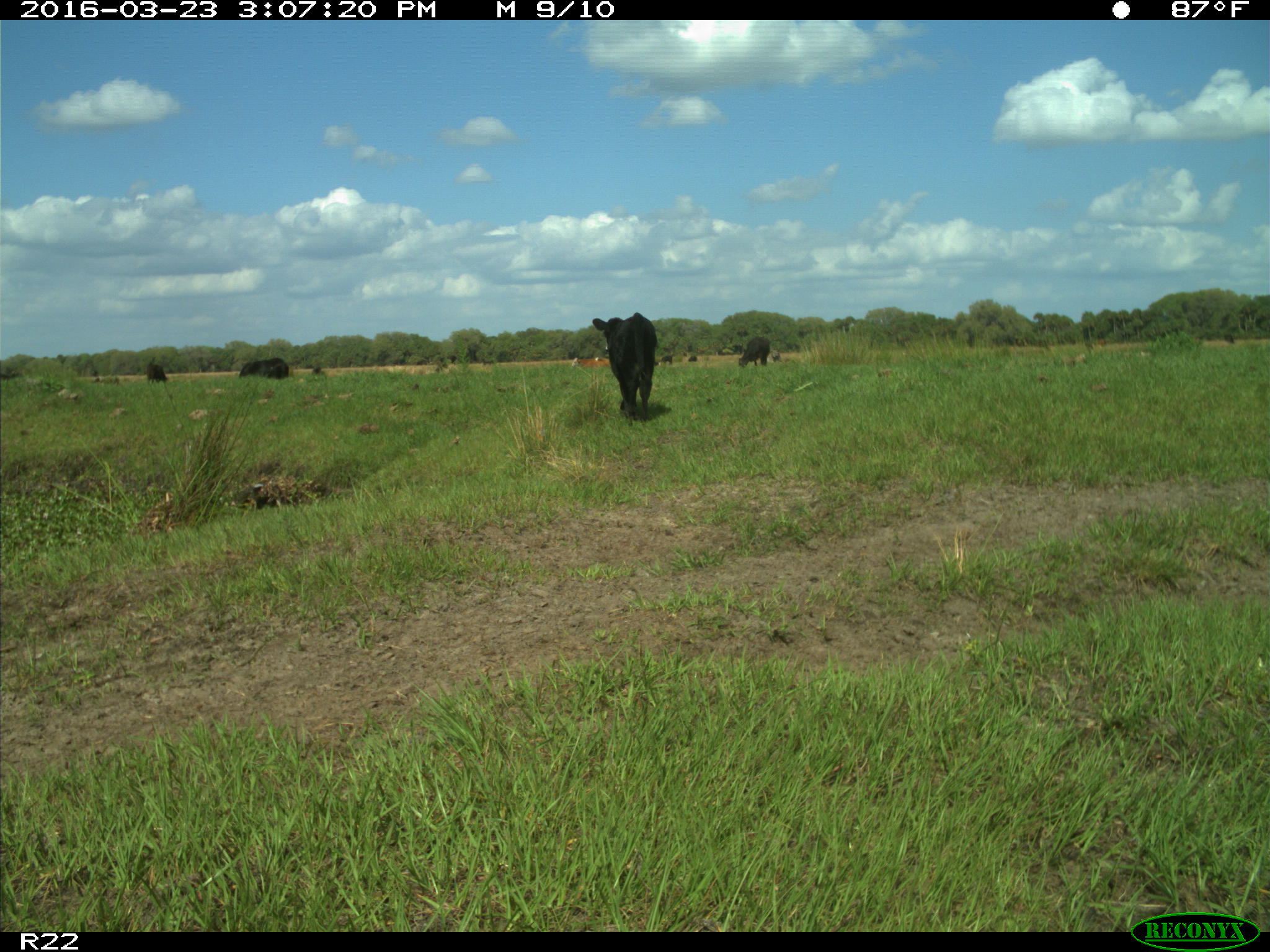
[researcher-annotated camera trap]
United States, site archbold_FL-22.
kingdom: Animalia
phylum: Chordata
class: Mammalia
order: Artiodactyla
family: Bovidae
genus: Bos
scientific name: Bos taurus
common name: domestic cow